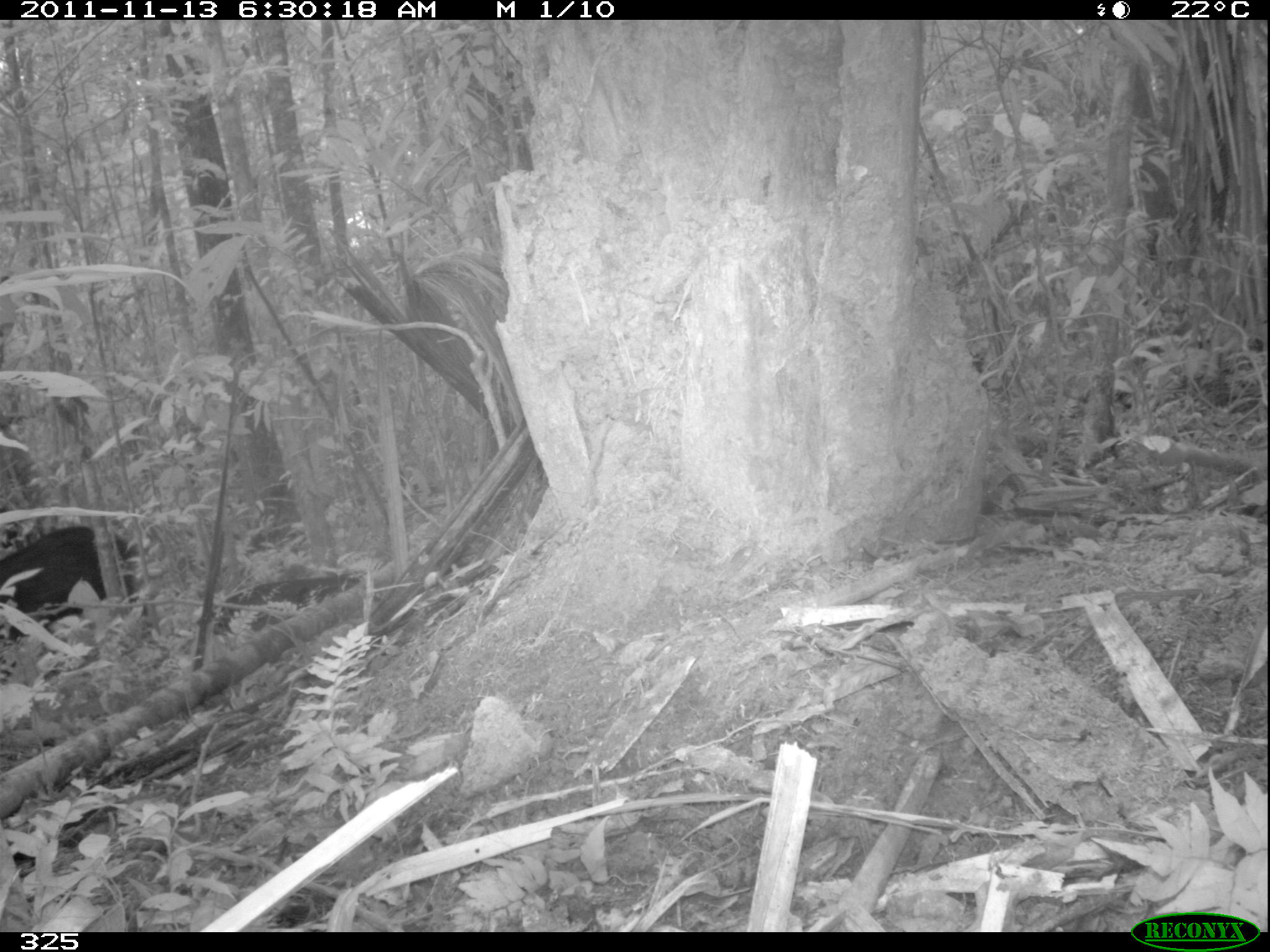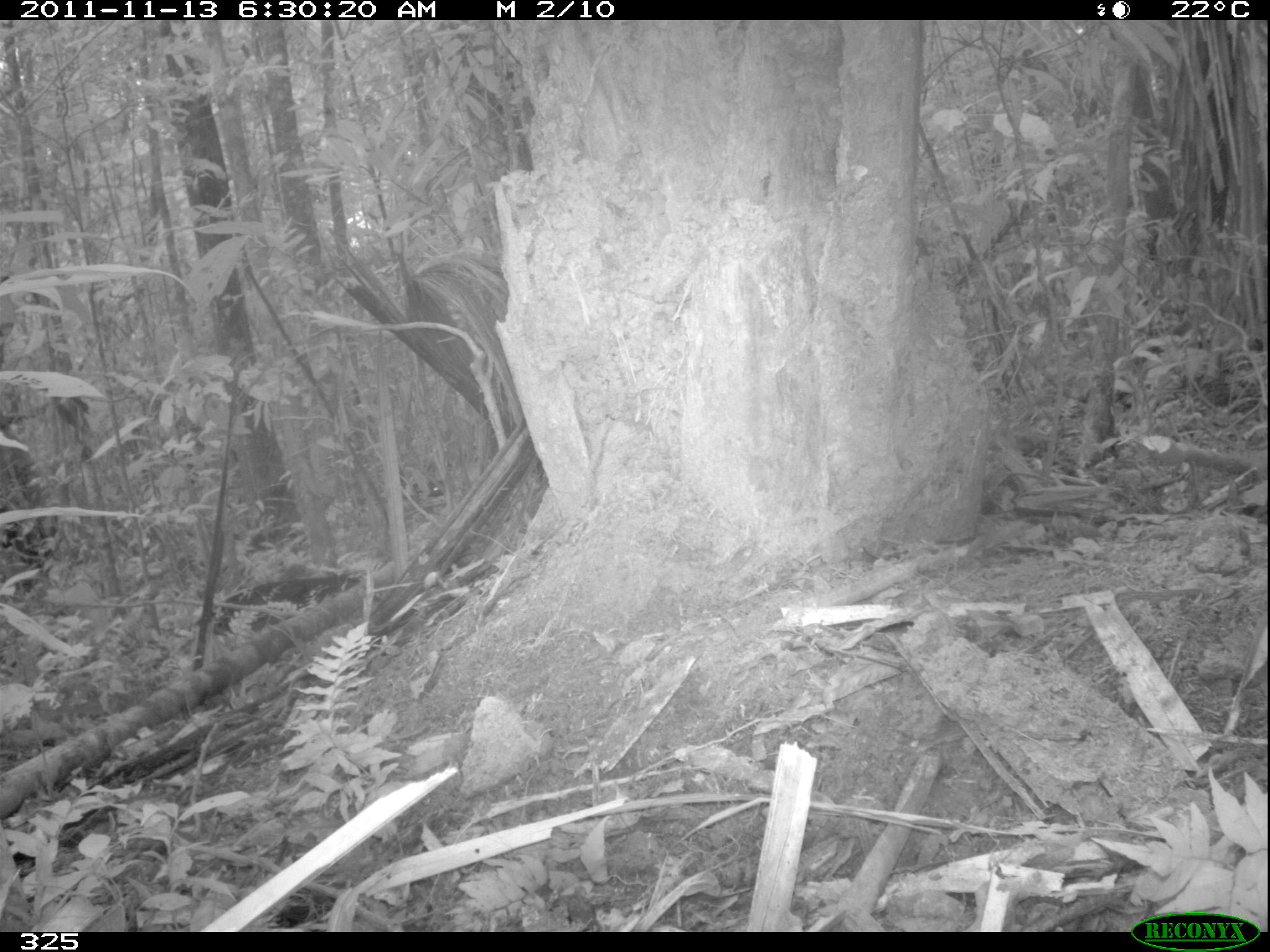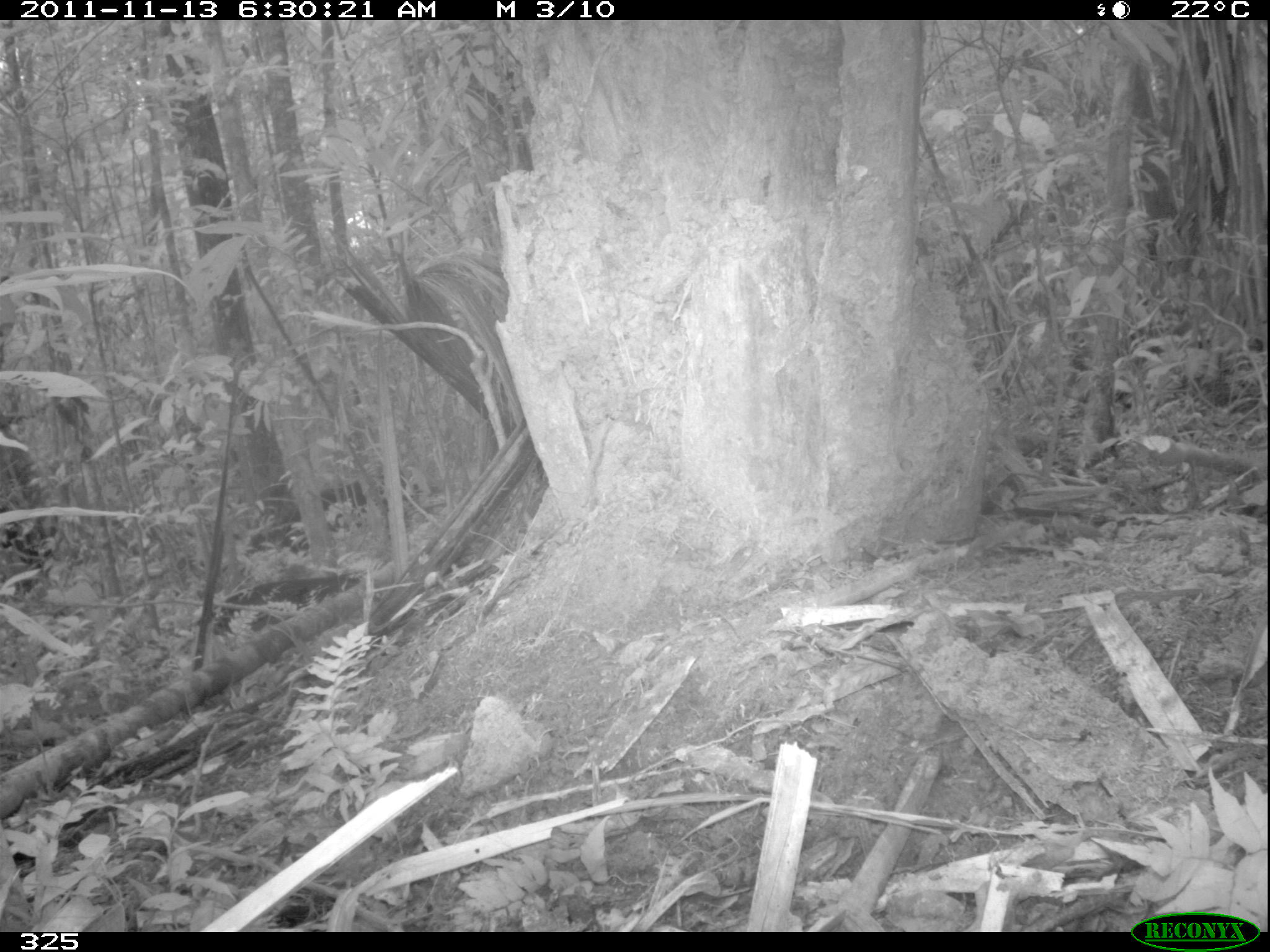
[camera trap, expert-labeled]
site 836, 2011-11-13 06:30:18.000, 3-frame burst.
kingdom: Animalia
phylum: Chordata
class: Mammalia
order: Artiodactyla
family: Tayassuidae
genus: Tayassu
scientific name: Tayassu pecari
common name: white-lipped peccary